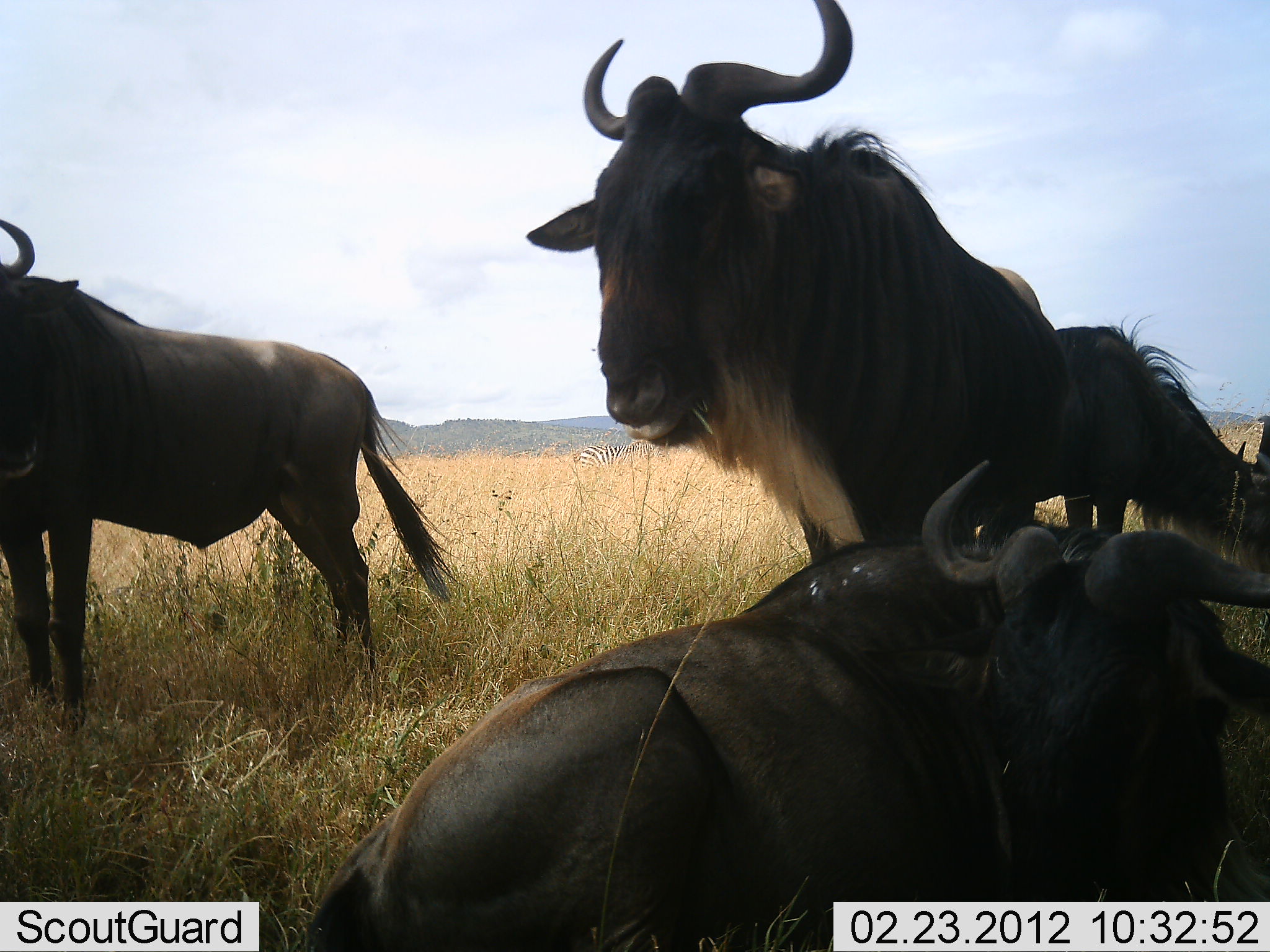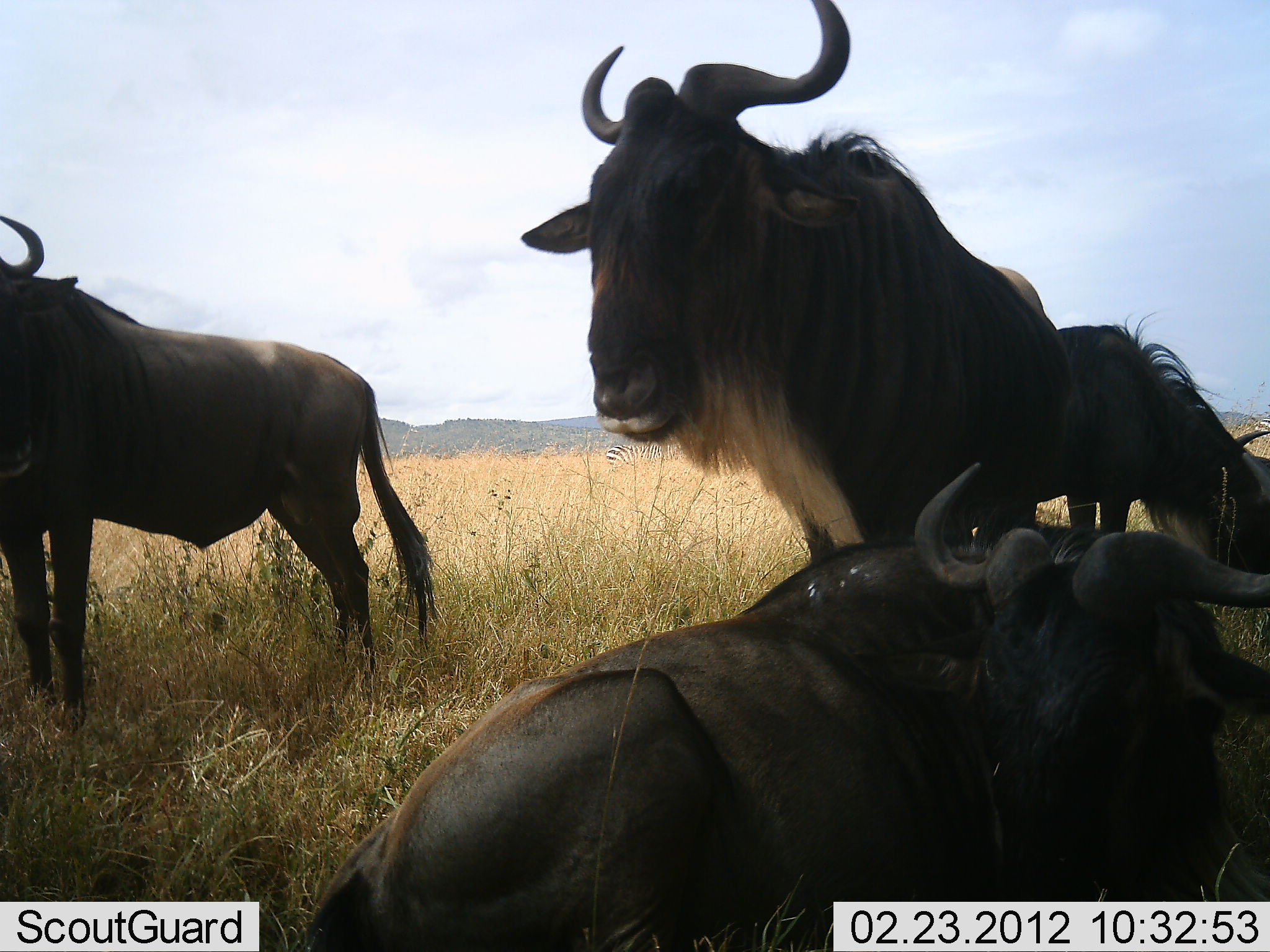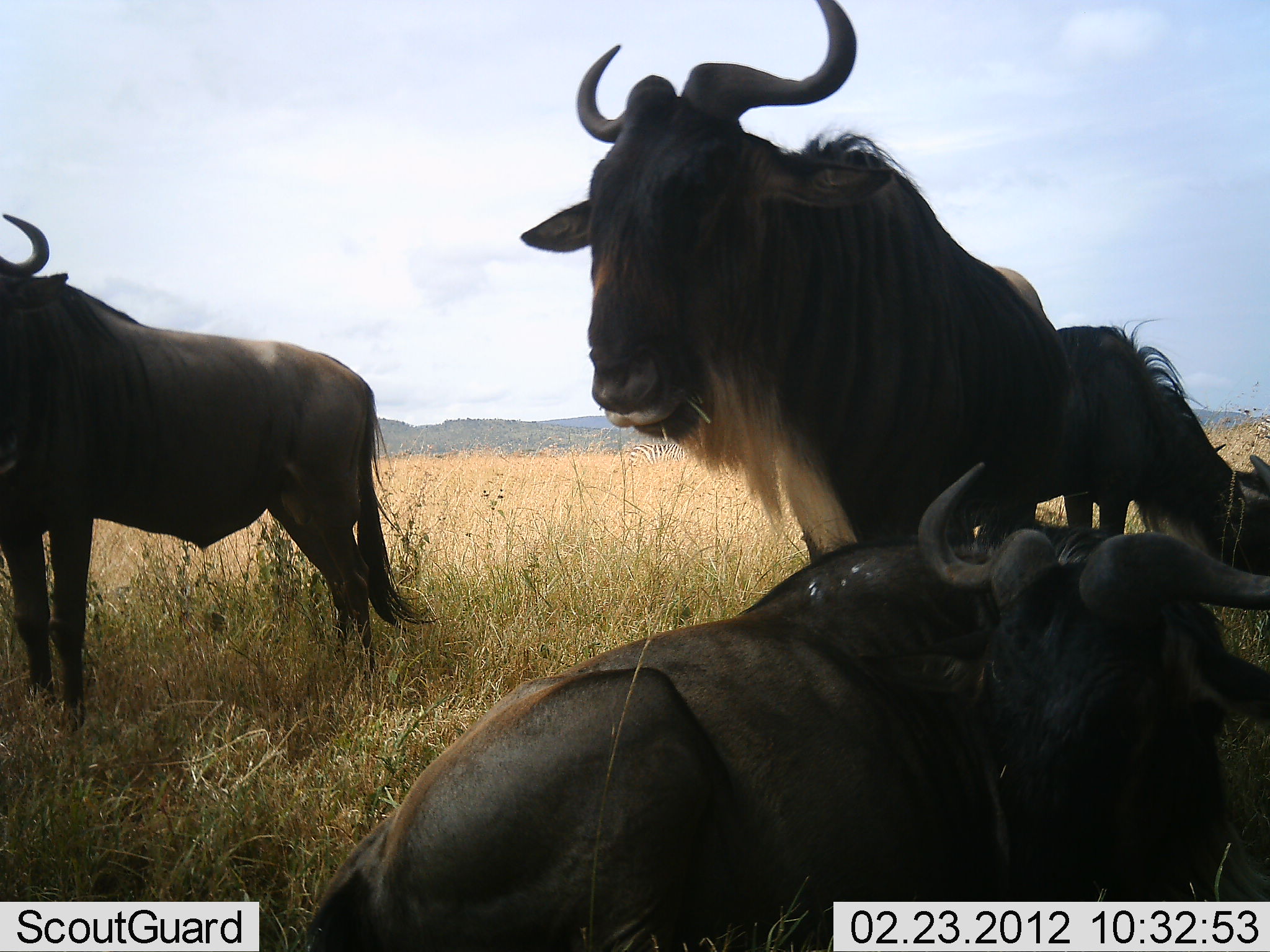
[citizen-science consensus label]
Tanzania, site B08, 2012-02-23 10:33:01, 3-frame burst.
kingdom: Animalia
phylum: Chordata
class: Mammalia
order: Artiodactyla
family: Bovidae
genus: Connochaetes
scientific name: Connochaetes taurinus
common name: blue wildebeest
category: wildebeest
Wildebeest (blue wildebeest) (Connochaetes taurinus), count 4. Behavior (volunteer vote fractions): standing 86%, resting 100%, moving 4%, interacting 4%. Young present (vote fraction): 0%. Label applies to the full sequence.